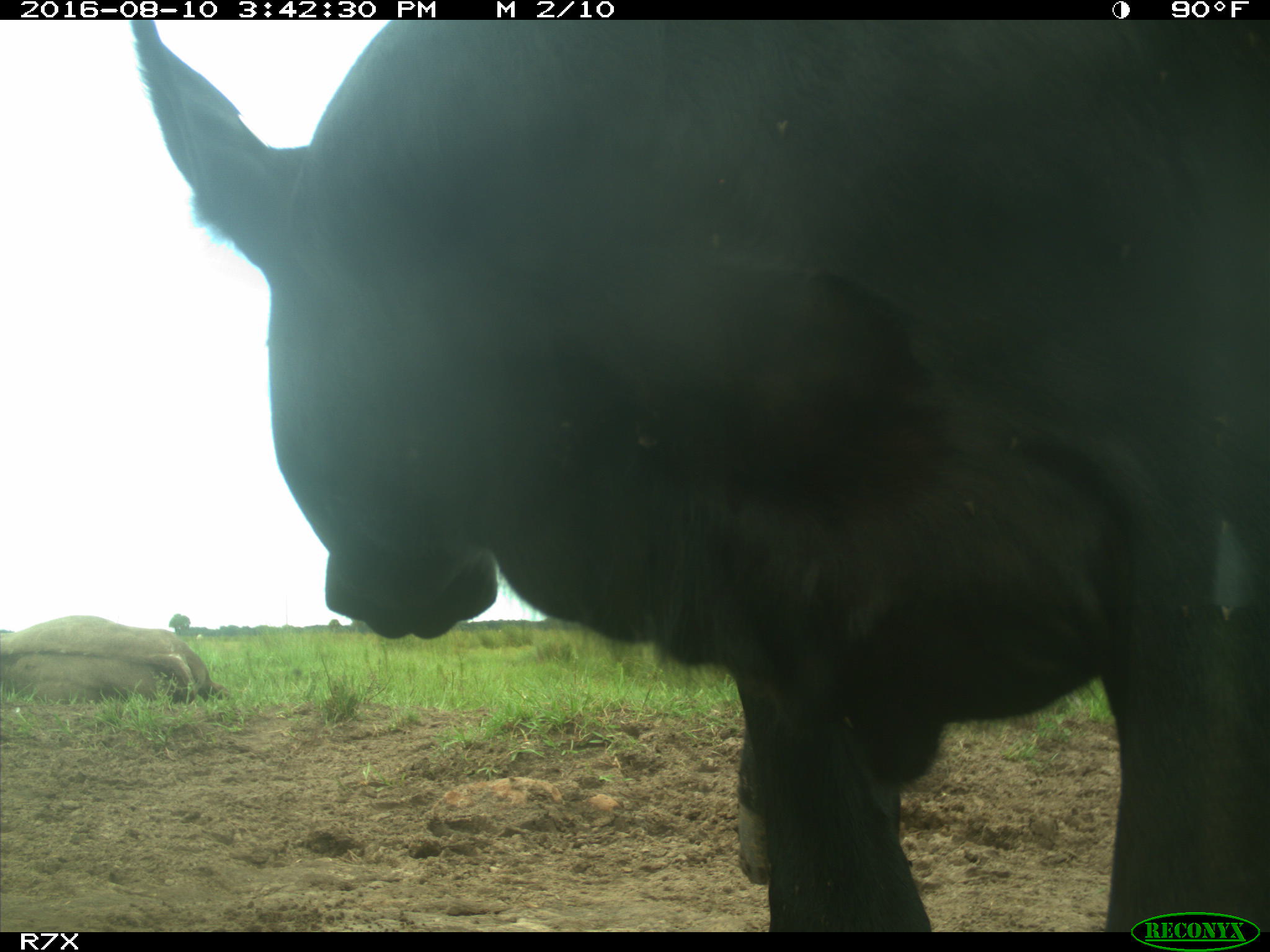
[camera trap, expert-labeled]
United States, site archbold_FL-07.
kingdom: Animalia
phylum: Chordata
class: Mammalia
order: Artiodactyla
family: Bovidae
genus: Bos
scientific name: Bos taurus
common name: domestic cow